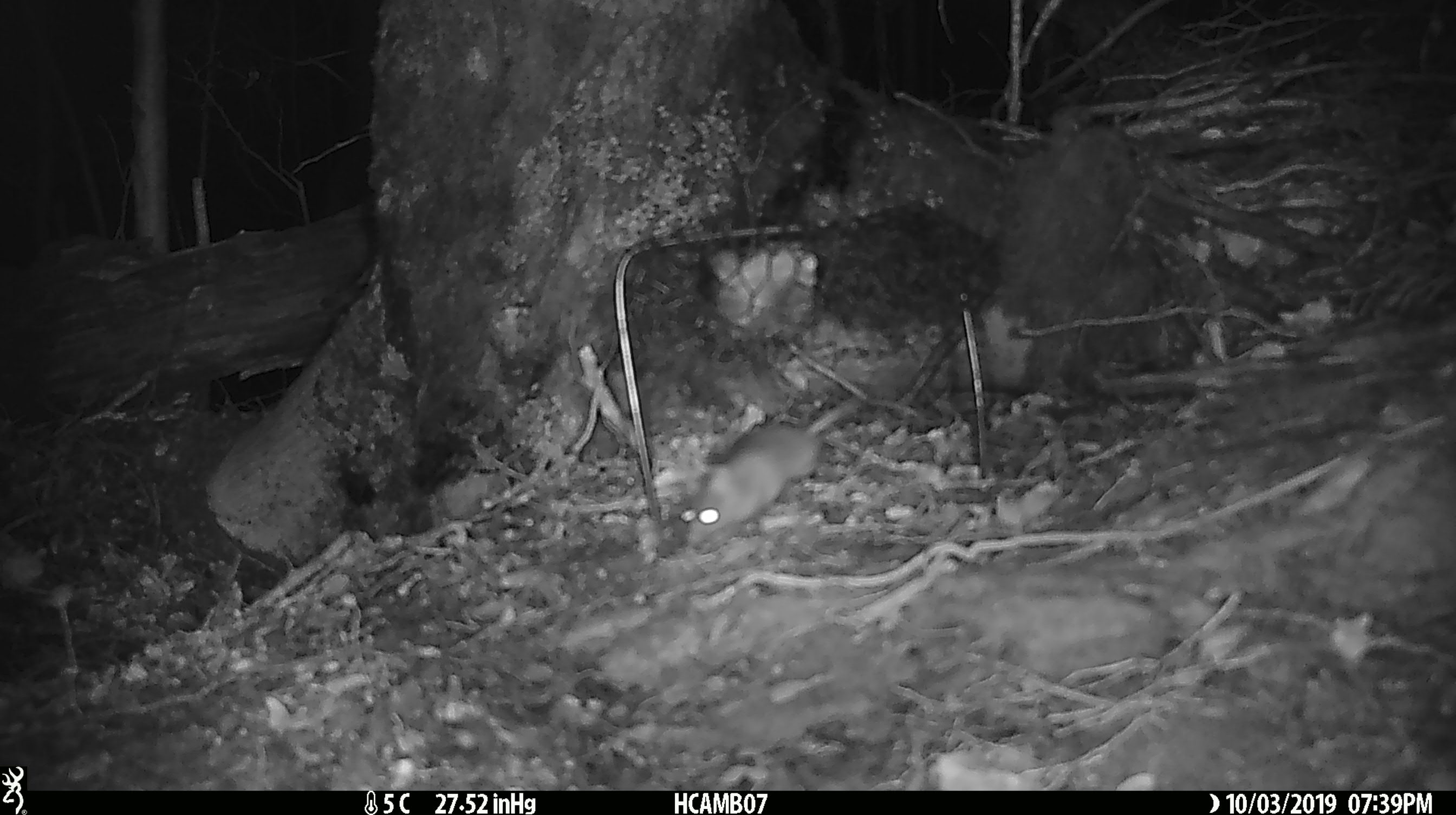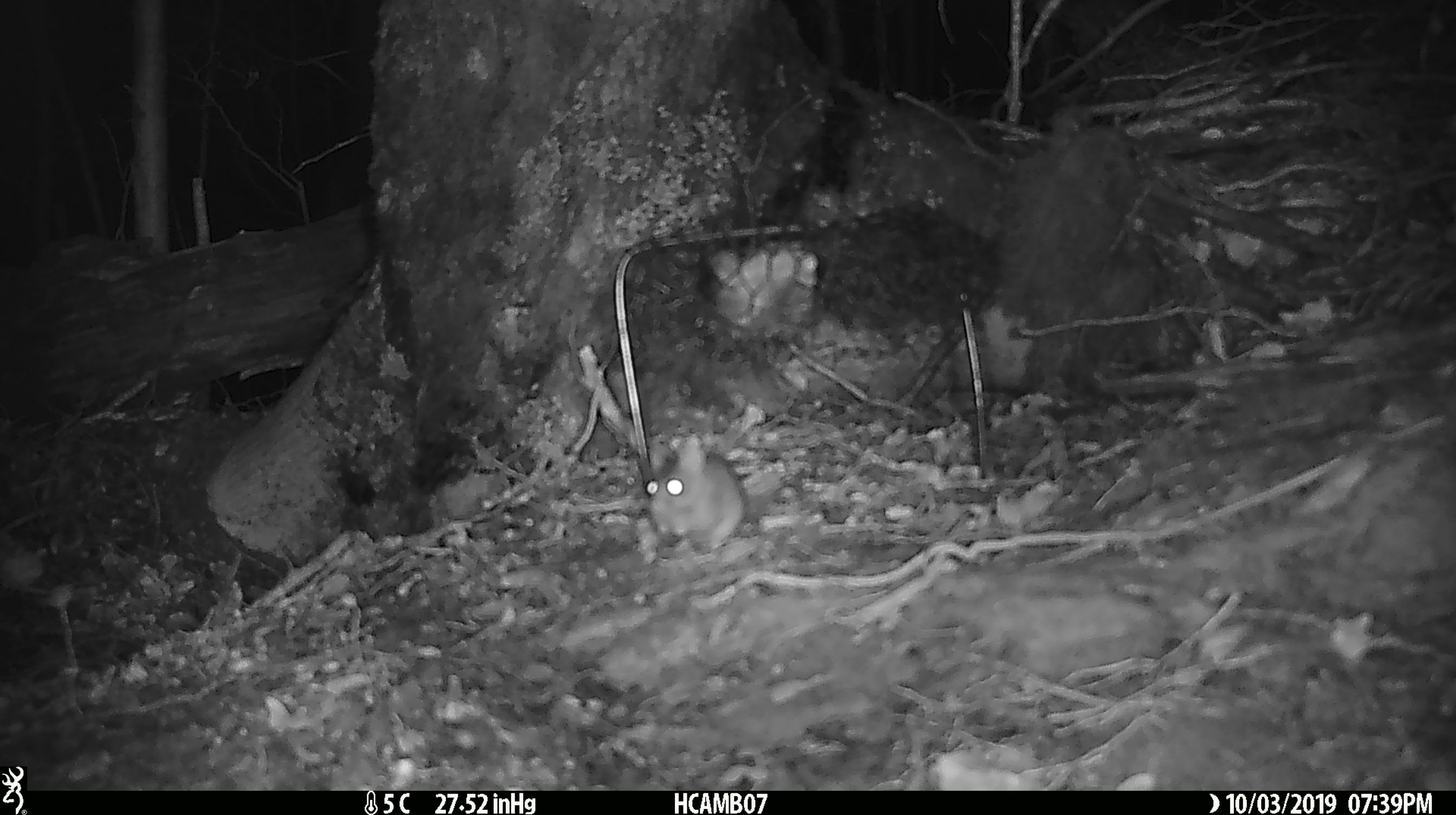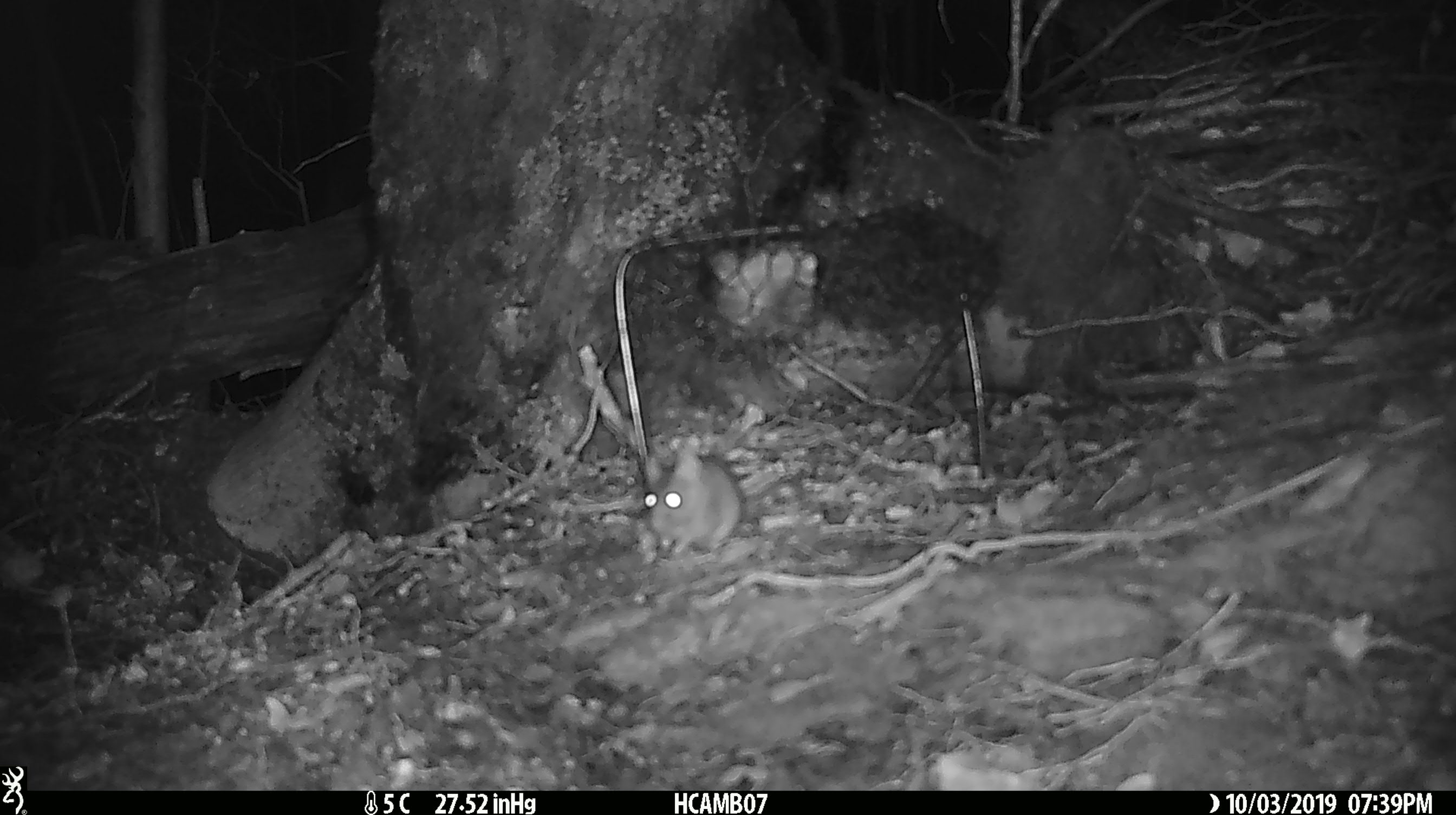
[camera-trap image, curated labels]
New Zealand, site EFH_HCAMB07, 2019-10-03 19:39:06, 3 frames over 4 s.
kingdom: Animalia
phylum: Chordata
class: Mammalia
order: Rodentia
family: Muridae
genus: Mus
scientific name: Mus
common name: mouse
Mouse (Mus).